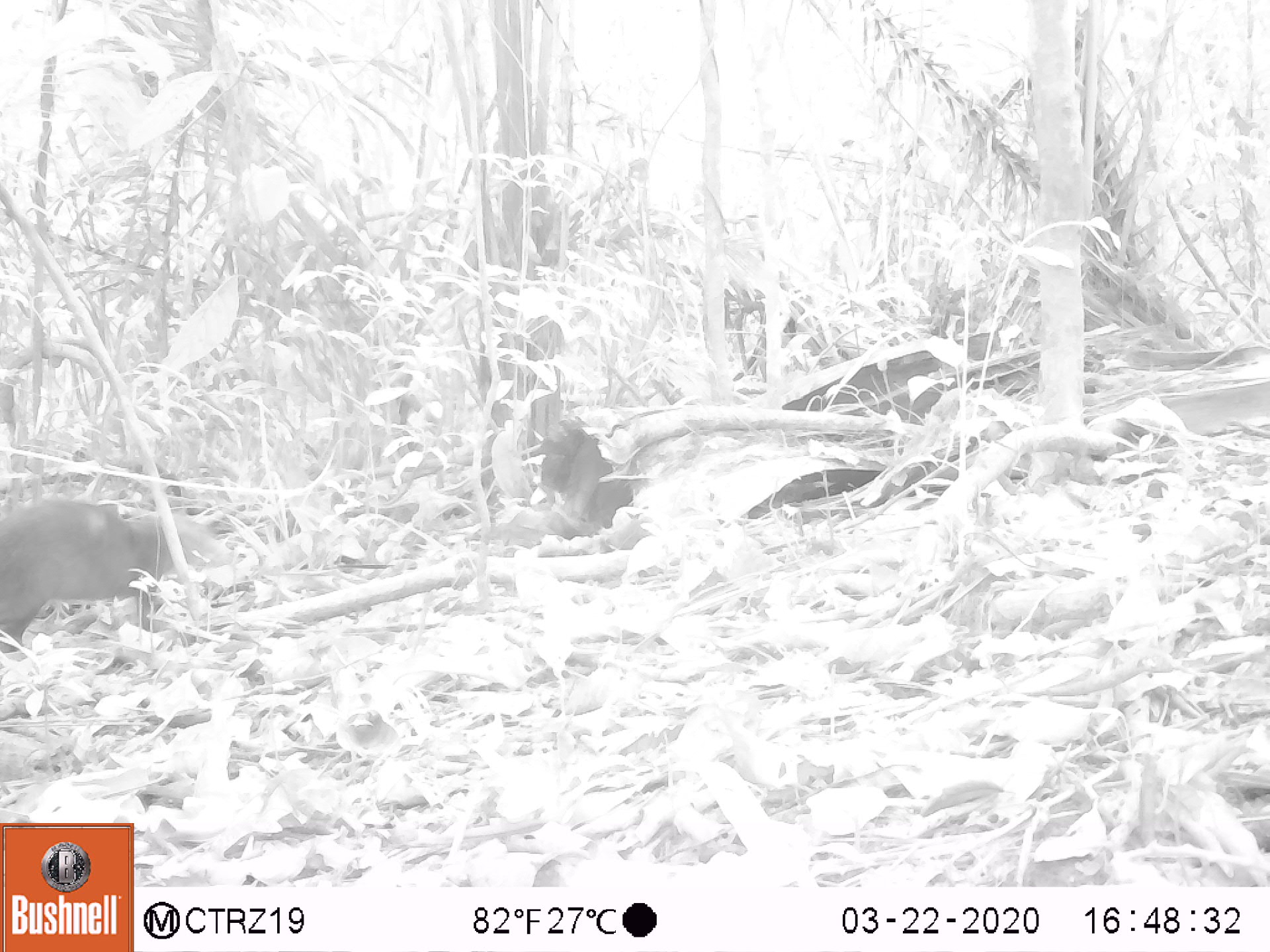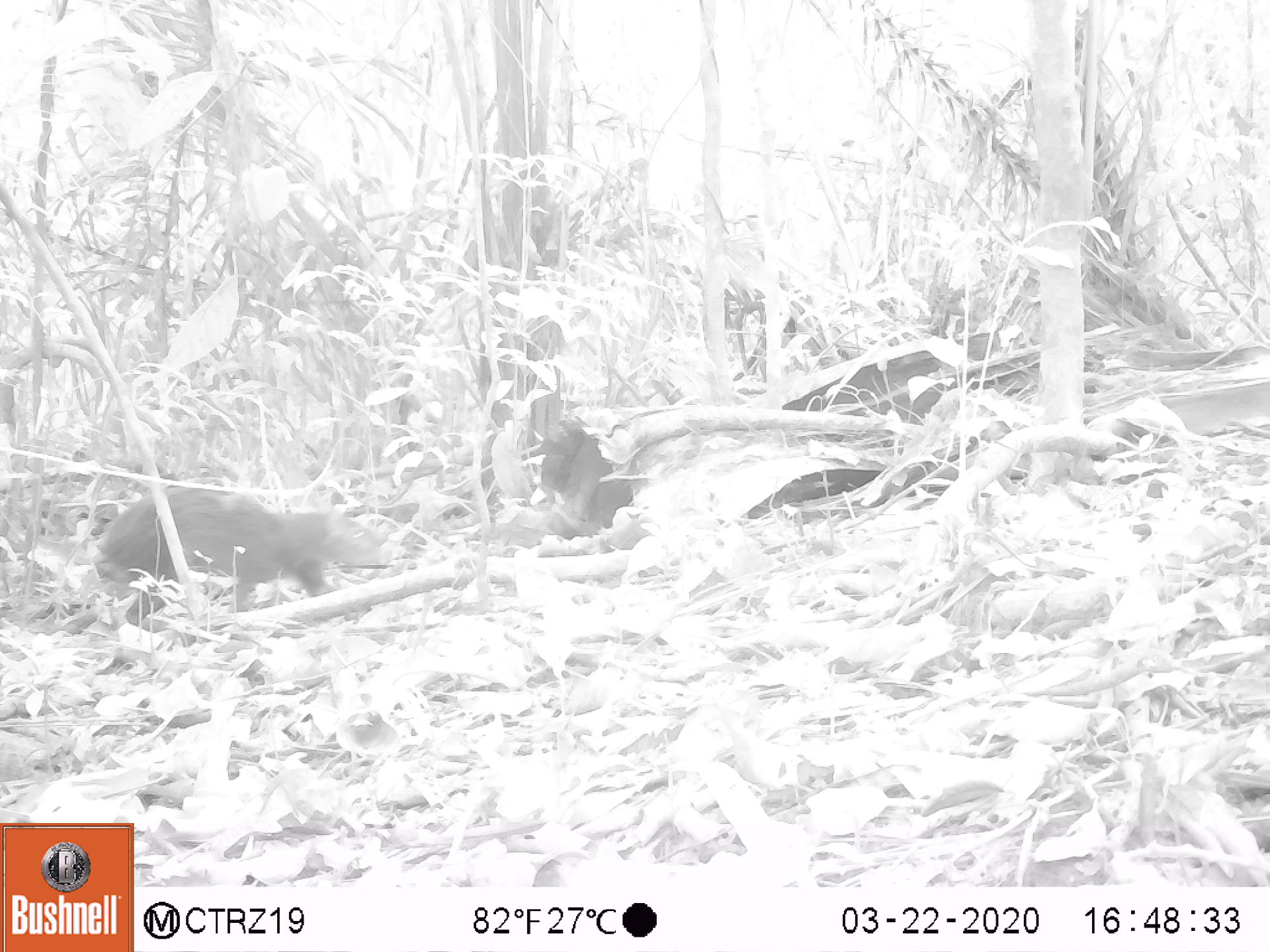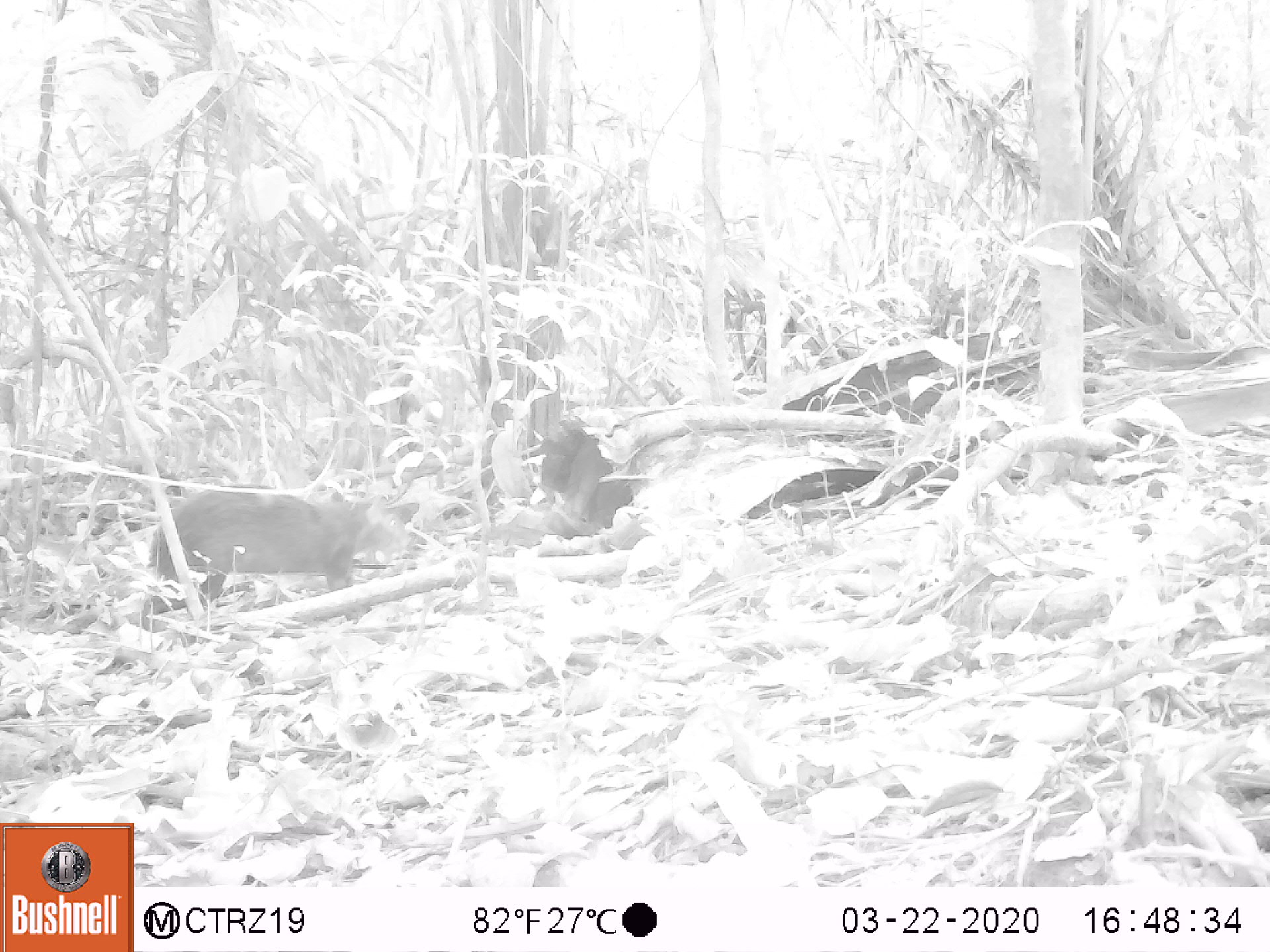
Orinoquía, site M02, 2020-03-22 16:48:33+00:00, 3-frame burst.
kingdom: Animalia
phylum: Chordata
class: Mammalia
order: Rodentia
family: Dasyproctidae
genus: Dasyprocta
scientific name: Dasyprocta fuliginosa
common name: black agouti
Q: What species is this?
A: Black agouti (Dasyprocta fuliginosa).